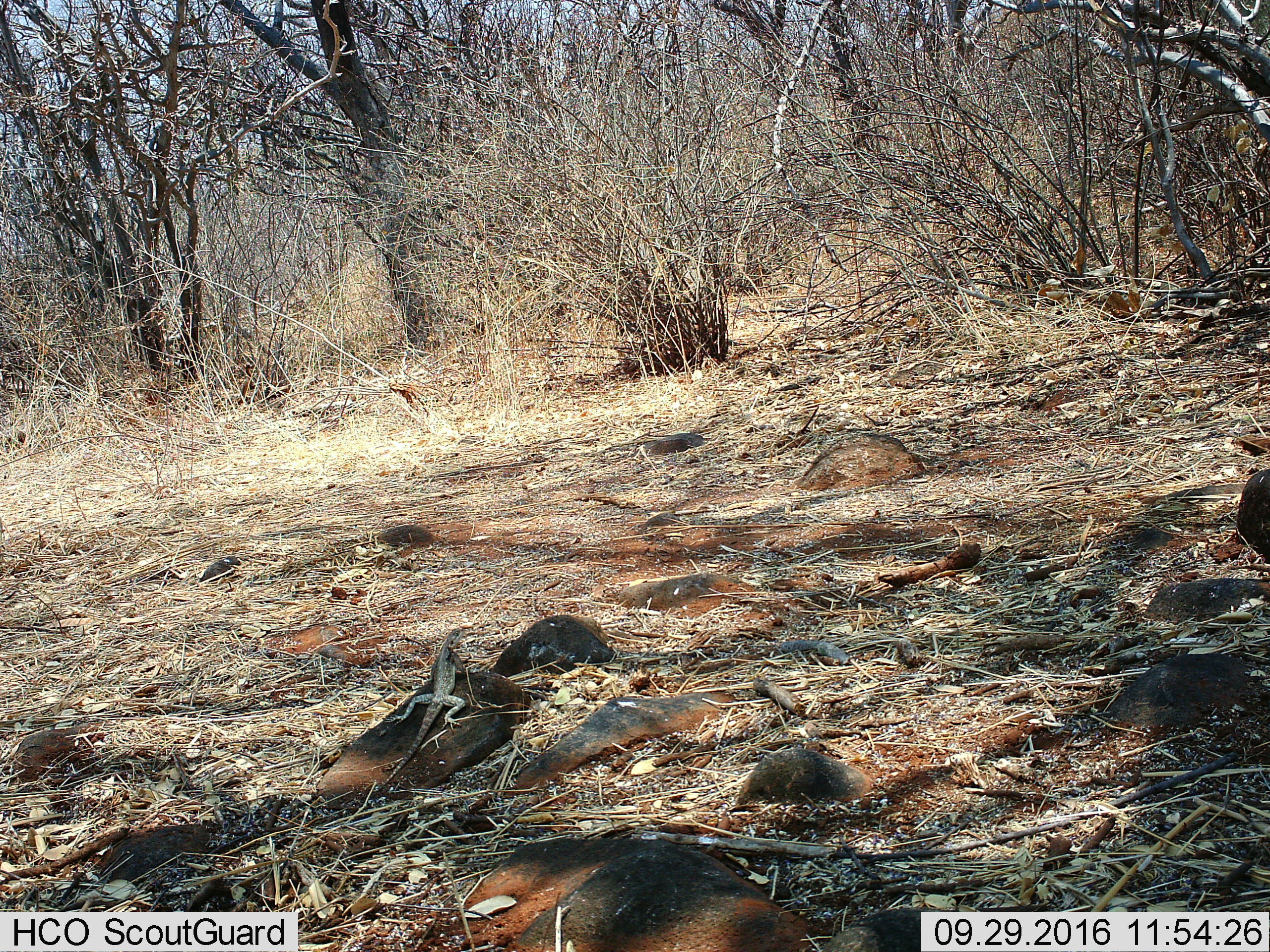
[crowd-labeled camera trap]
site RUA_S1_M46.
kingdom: Animalia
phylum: Chordata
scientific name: Vertebrata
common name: reptile or amphibian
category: reptilesamphibians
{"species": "reptilesamphibians (reptile or amphibian) (Vertebrata)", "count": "1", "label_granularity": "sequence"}